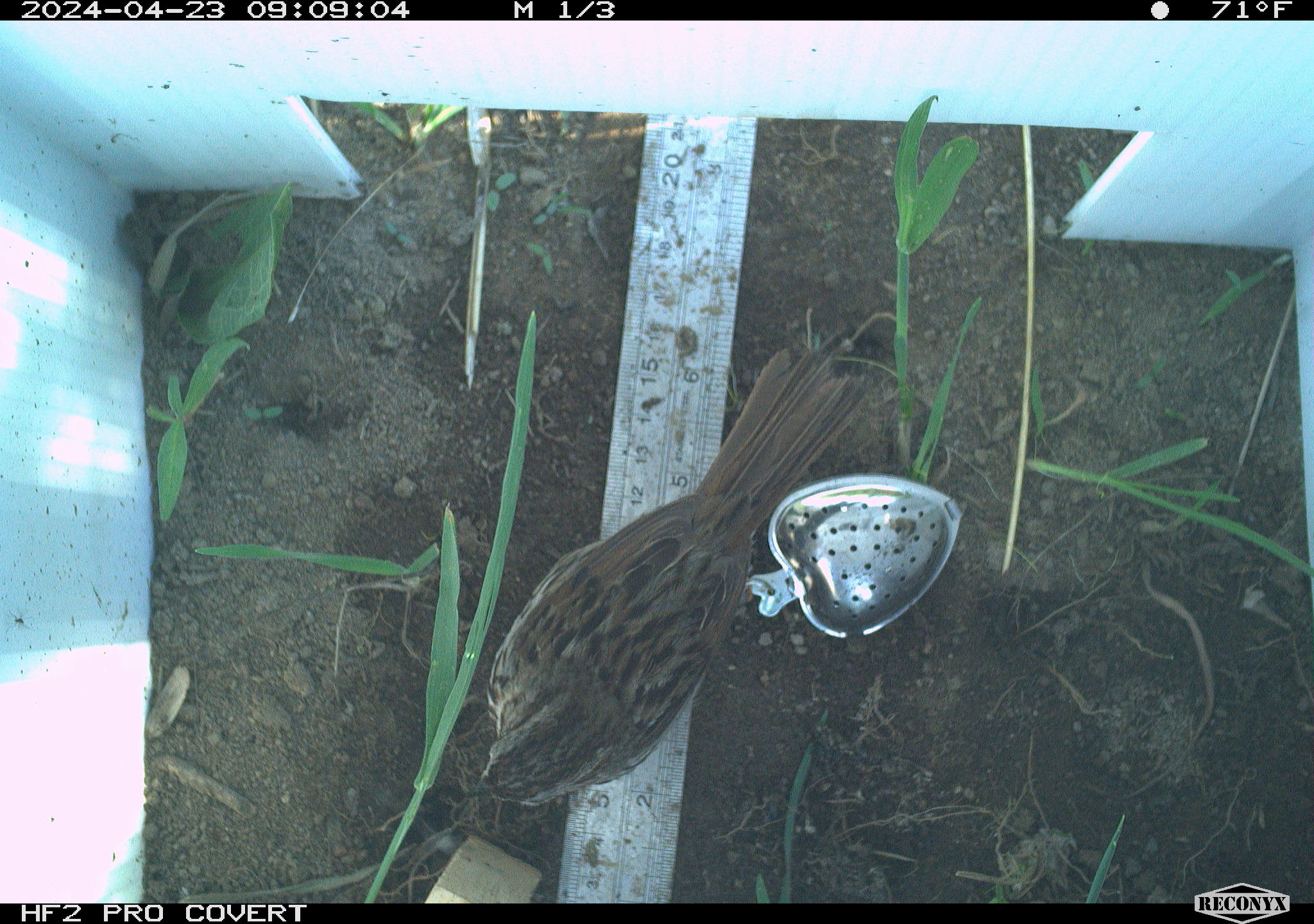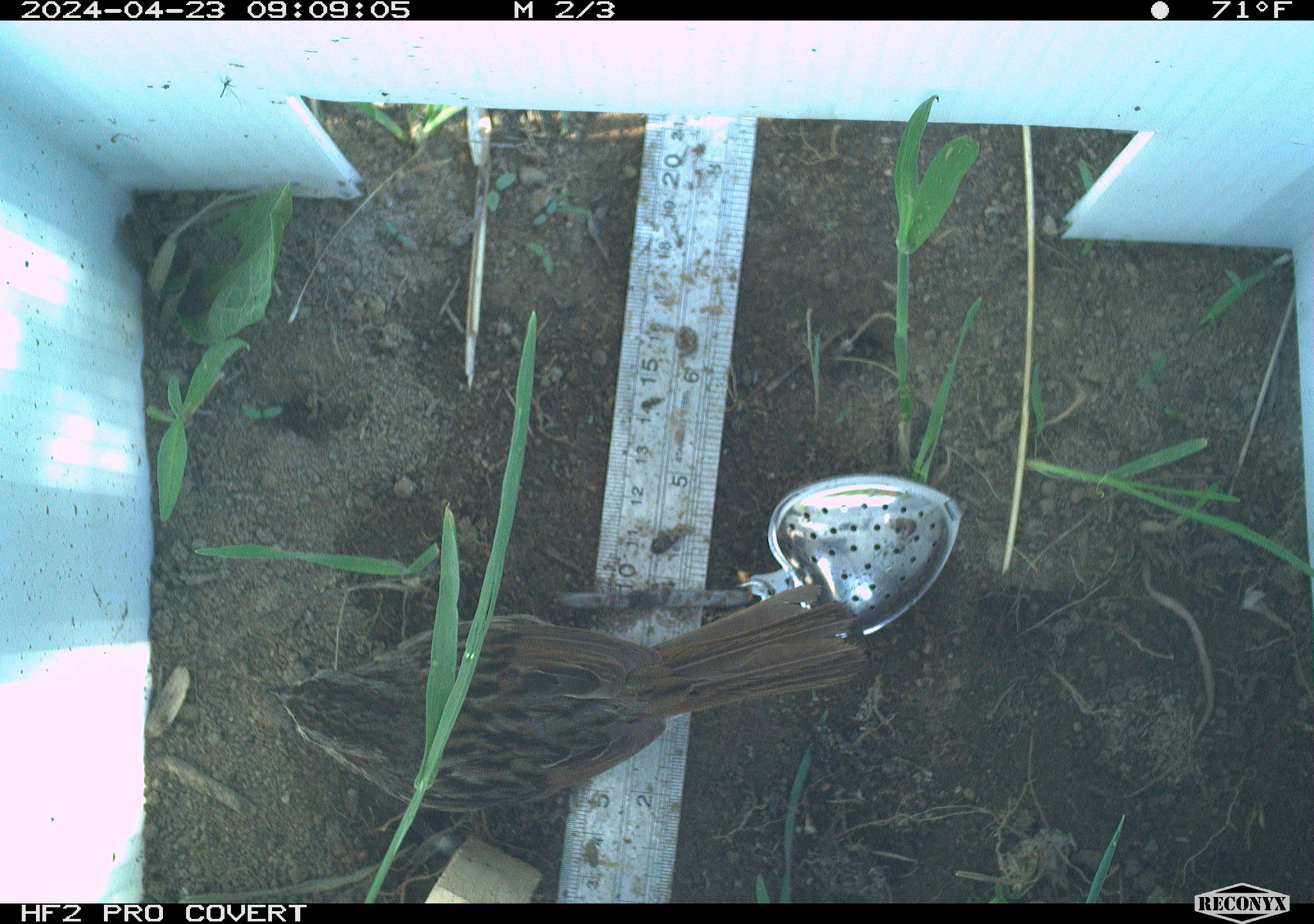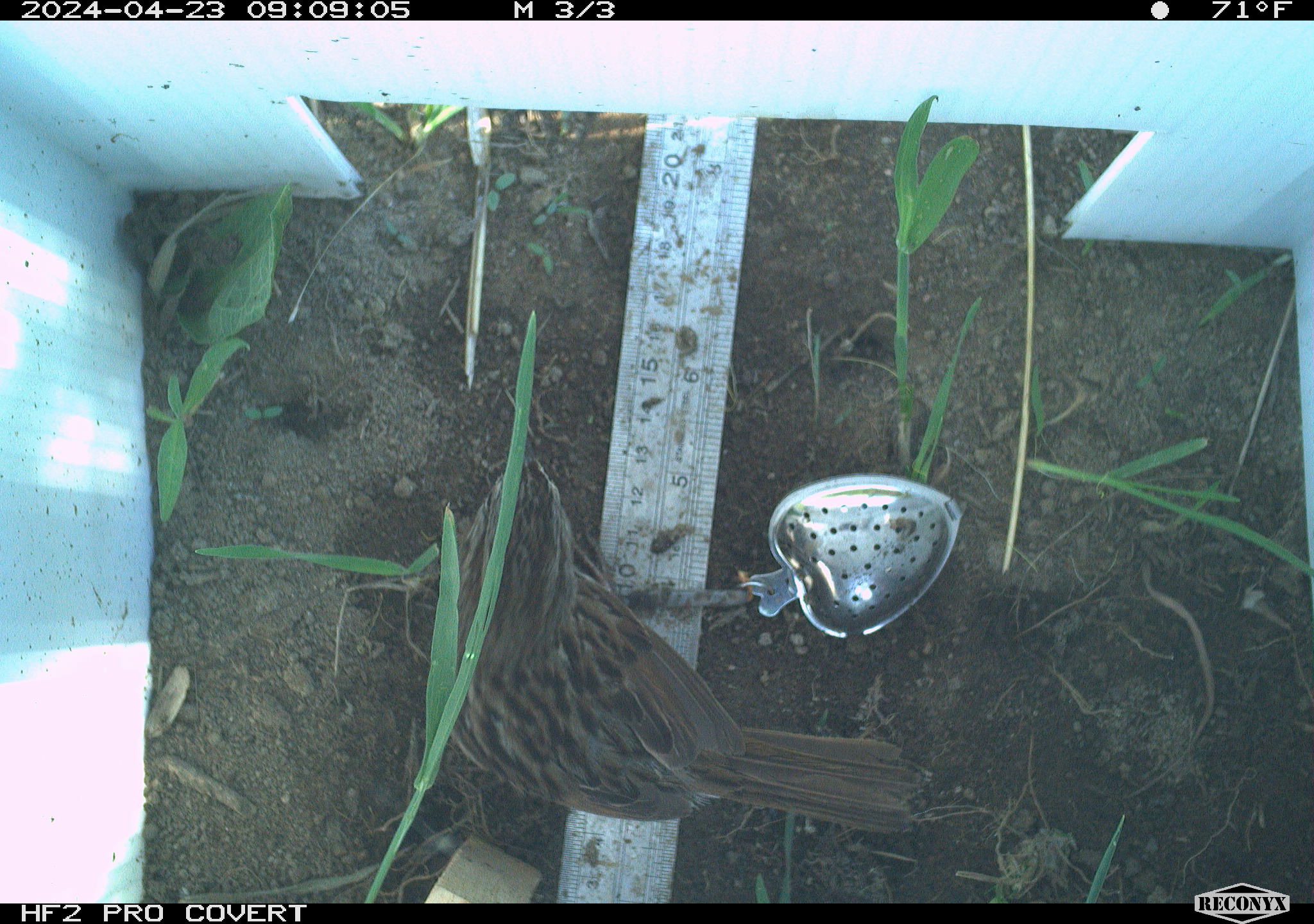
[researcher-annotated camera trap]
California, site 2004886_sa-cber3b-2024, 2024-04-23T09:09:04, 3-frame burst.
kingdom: Animalia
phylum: Chordata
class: Aves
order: Passeriformes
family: Passerellidae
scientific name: Passerellidae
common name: new world sparrows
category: passerellidae family